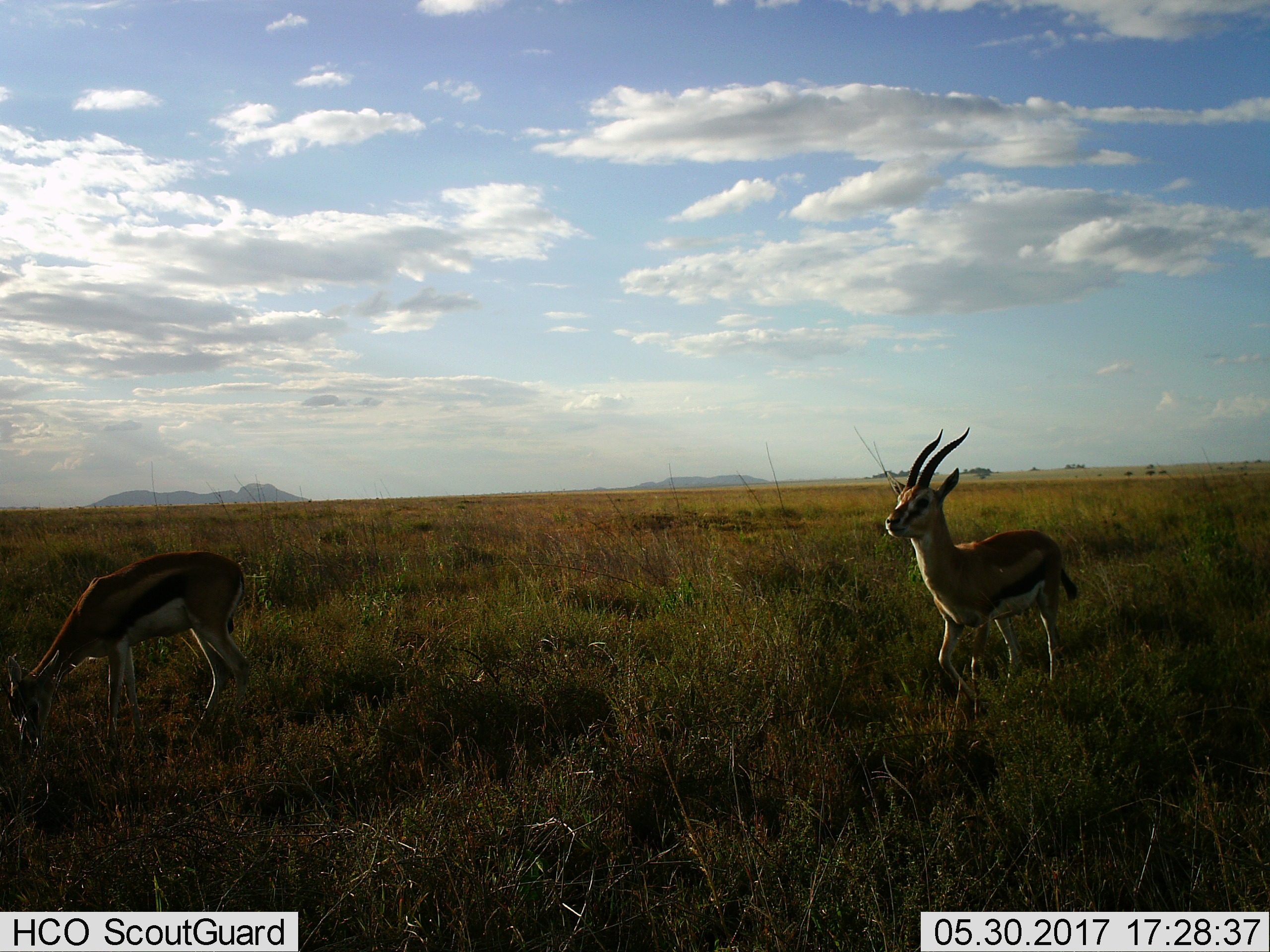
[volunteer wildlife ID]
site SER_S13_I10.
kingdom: Animalia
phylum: Chordata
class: Mammalia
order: Artiodactyla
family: Bovidae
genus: Eudorcas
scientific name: Eudorcas thomsonii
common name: thomson's gazelle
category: gazellethomsons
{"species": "gazellethomsons (thomson's gazelle) (Eudorcas thomsonii)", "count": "2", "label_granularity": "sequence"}